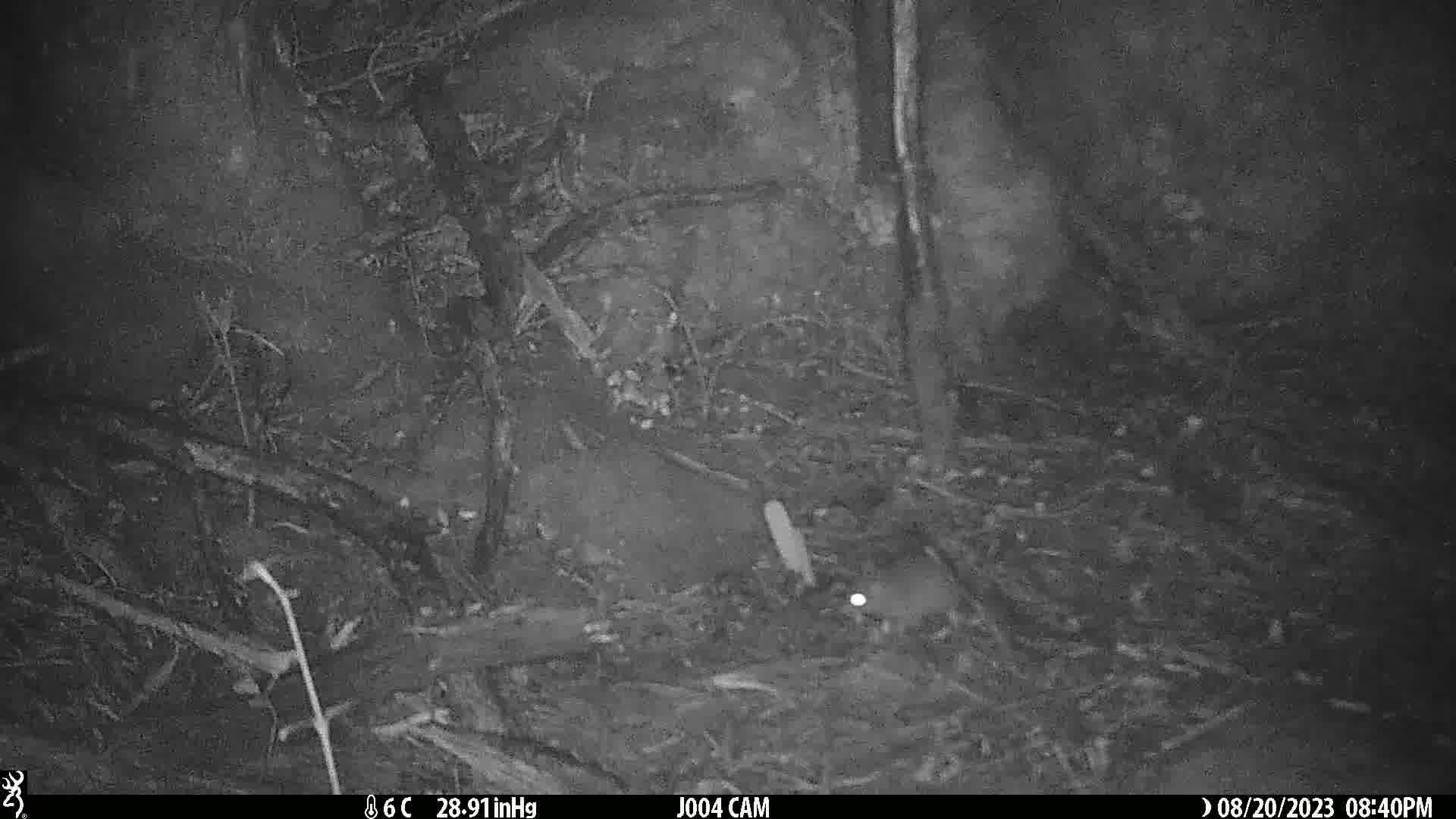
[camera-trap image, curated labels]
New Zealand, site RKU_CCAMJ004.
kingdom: Animalia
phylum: Chordata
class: Mammalia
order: Rodentia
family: Muridae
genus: Rattus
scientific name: Rattus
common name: rat